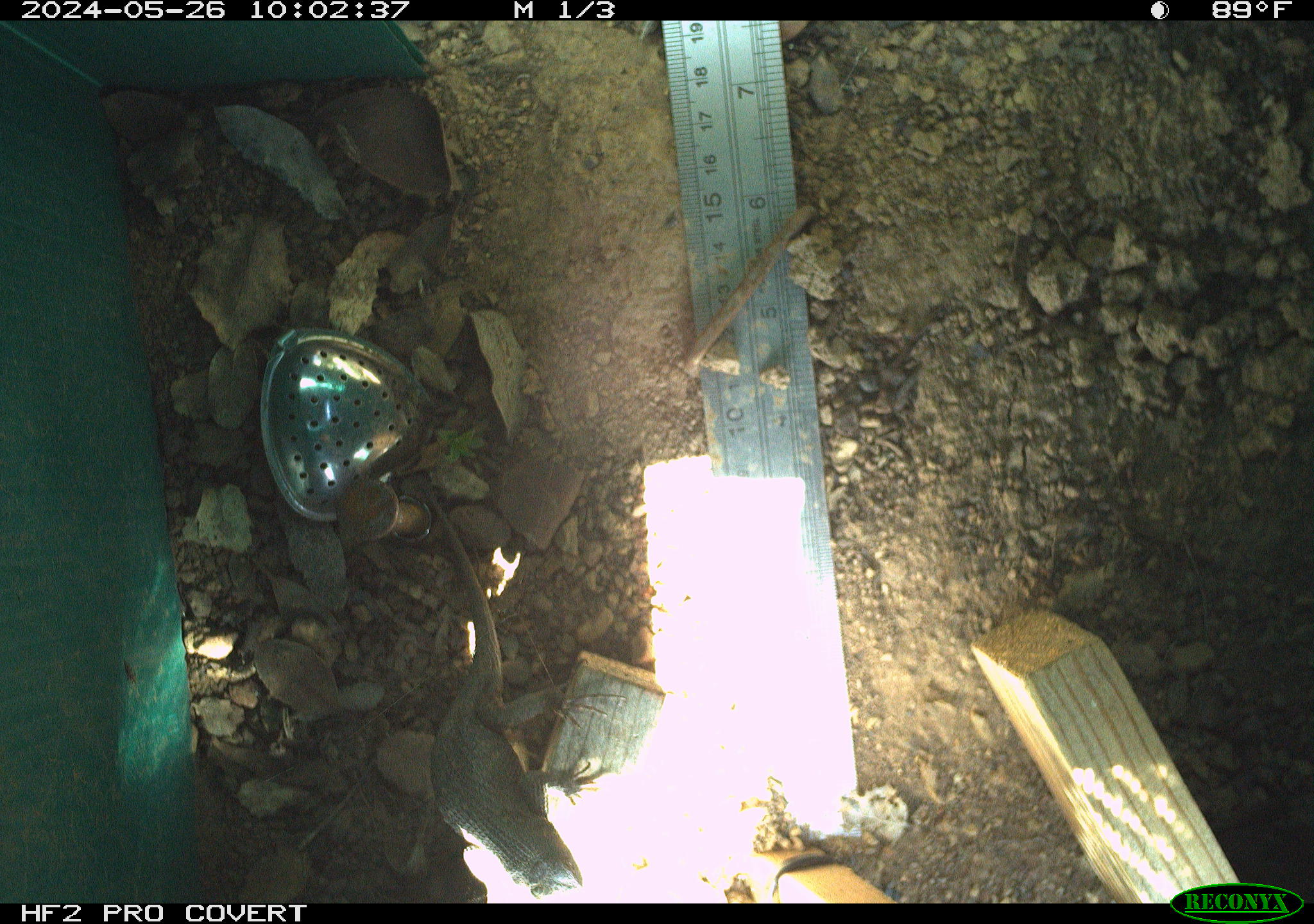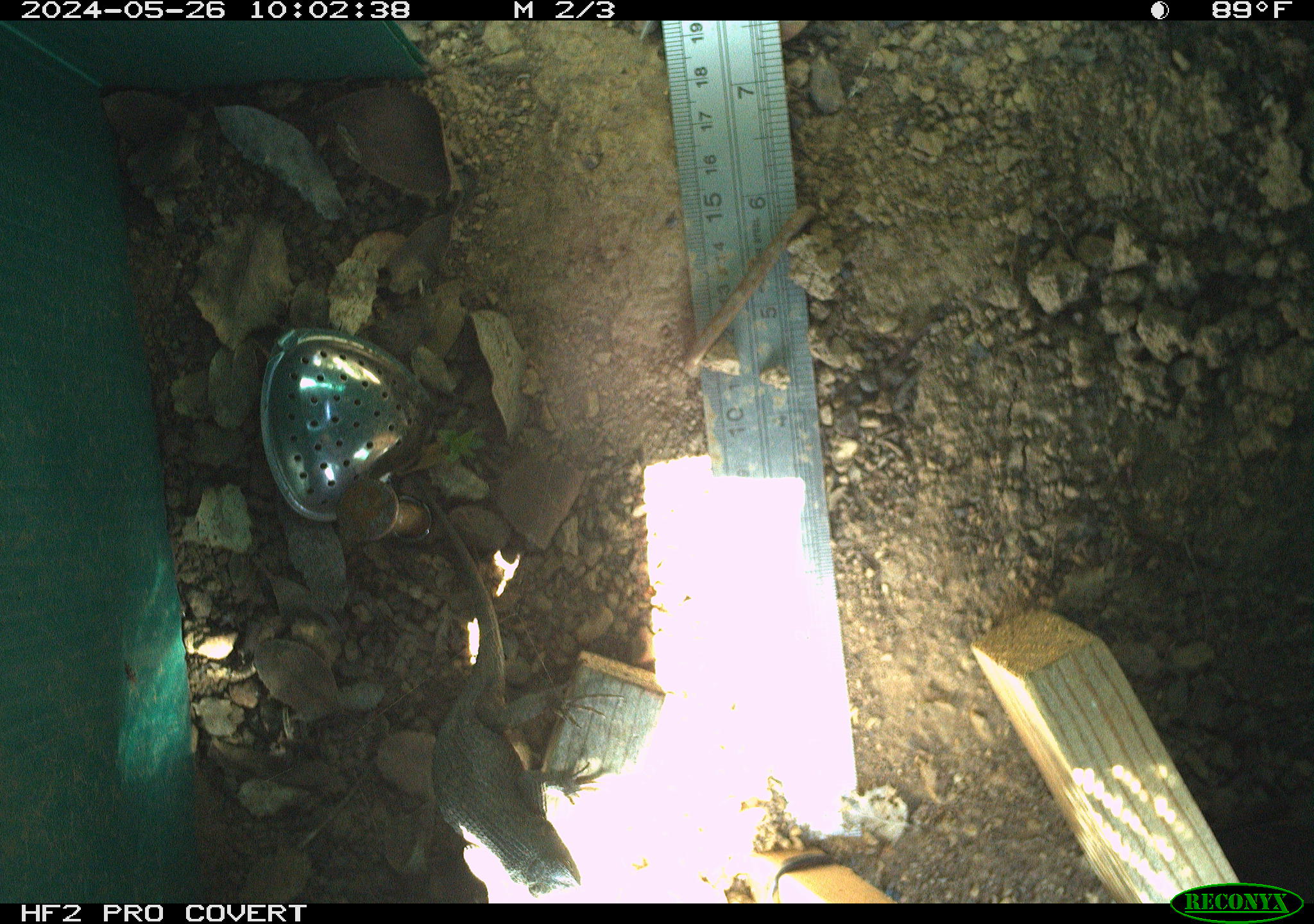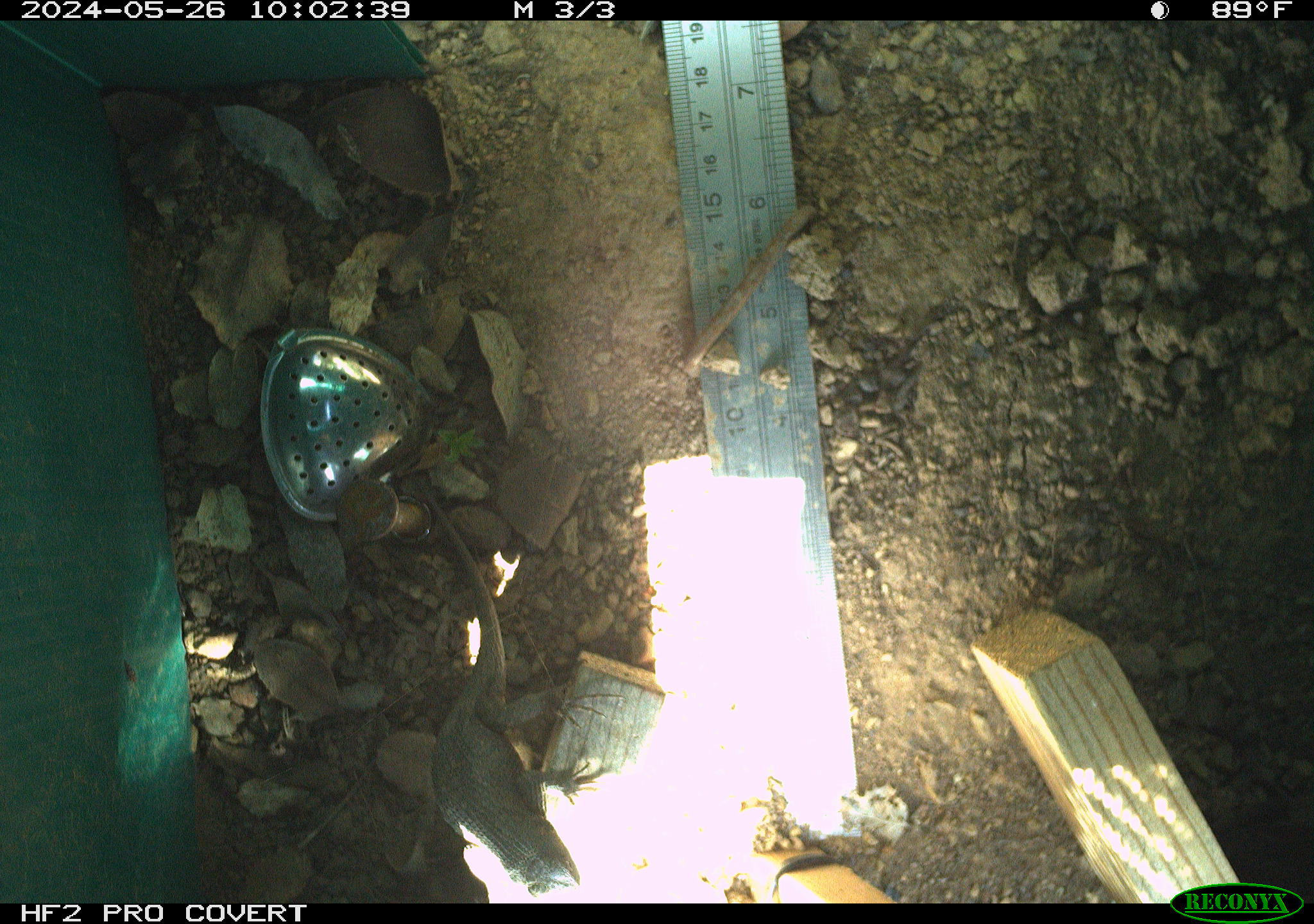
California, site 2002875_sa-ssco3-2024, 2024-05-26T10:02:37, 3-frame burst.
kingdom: Animalia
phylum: Chordata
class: Reptilia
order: Squamata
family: Phrynosomatidae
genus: Sceloporus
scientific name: Sceloporus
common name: spiny lizards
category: sceloporus species